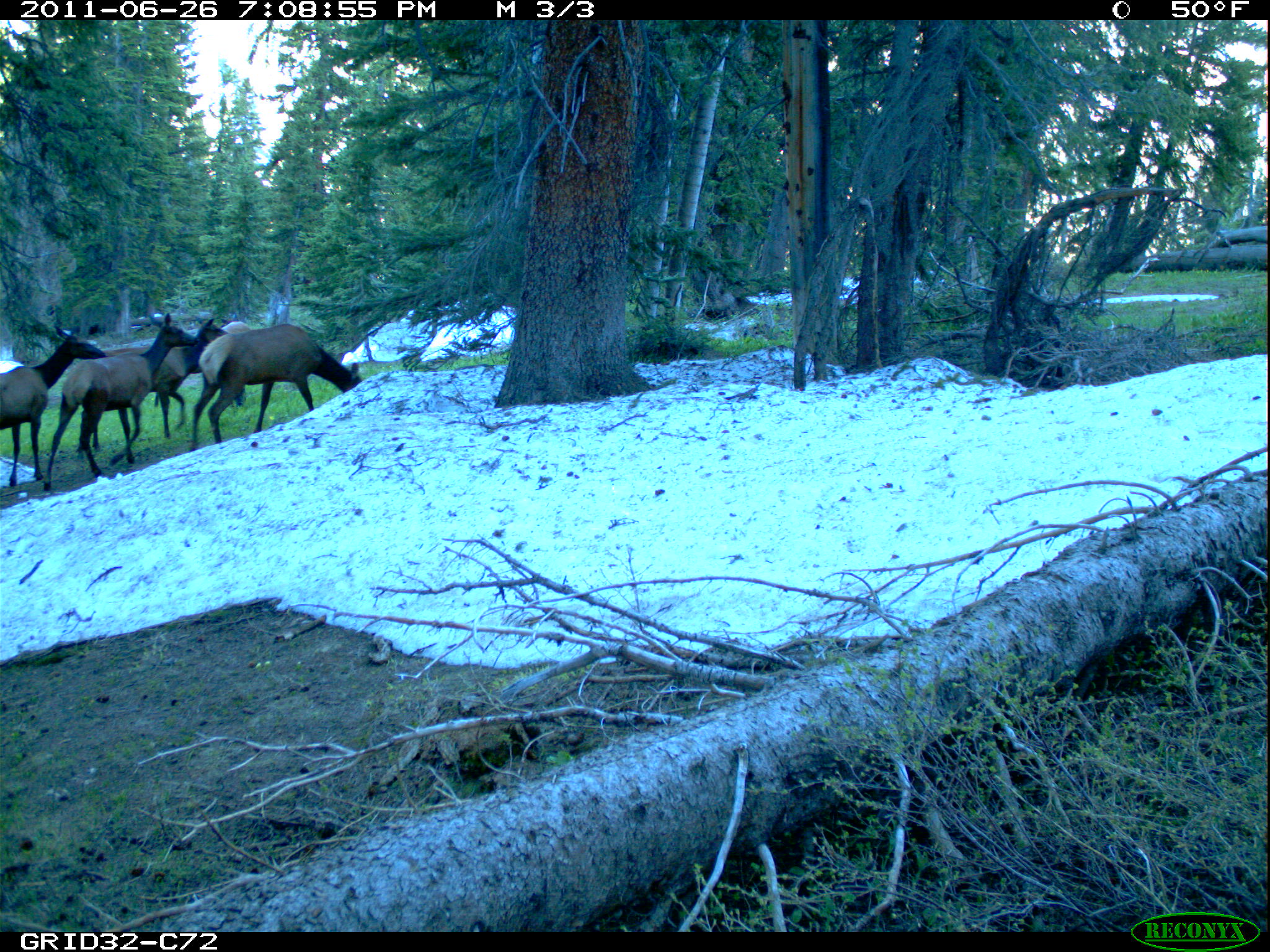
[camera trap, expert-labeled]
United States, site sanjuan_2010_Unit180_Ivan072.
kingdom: Animalia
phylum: Chordata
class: Mammalia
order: Artiodactyla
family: Cervidae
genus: Cervus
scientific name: Cervus elaphus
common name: red deer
Cervus elaphus (red deer).